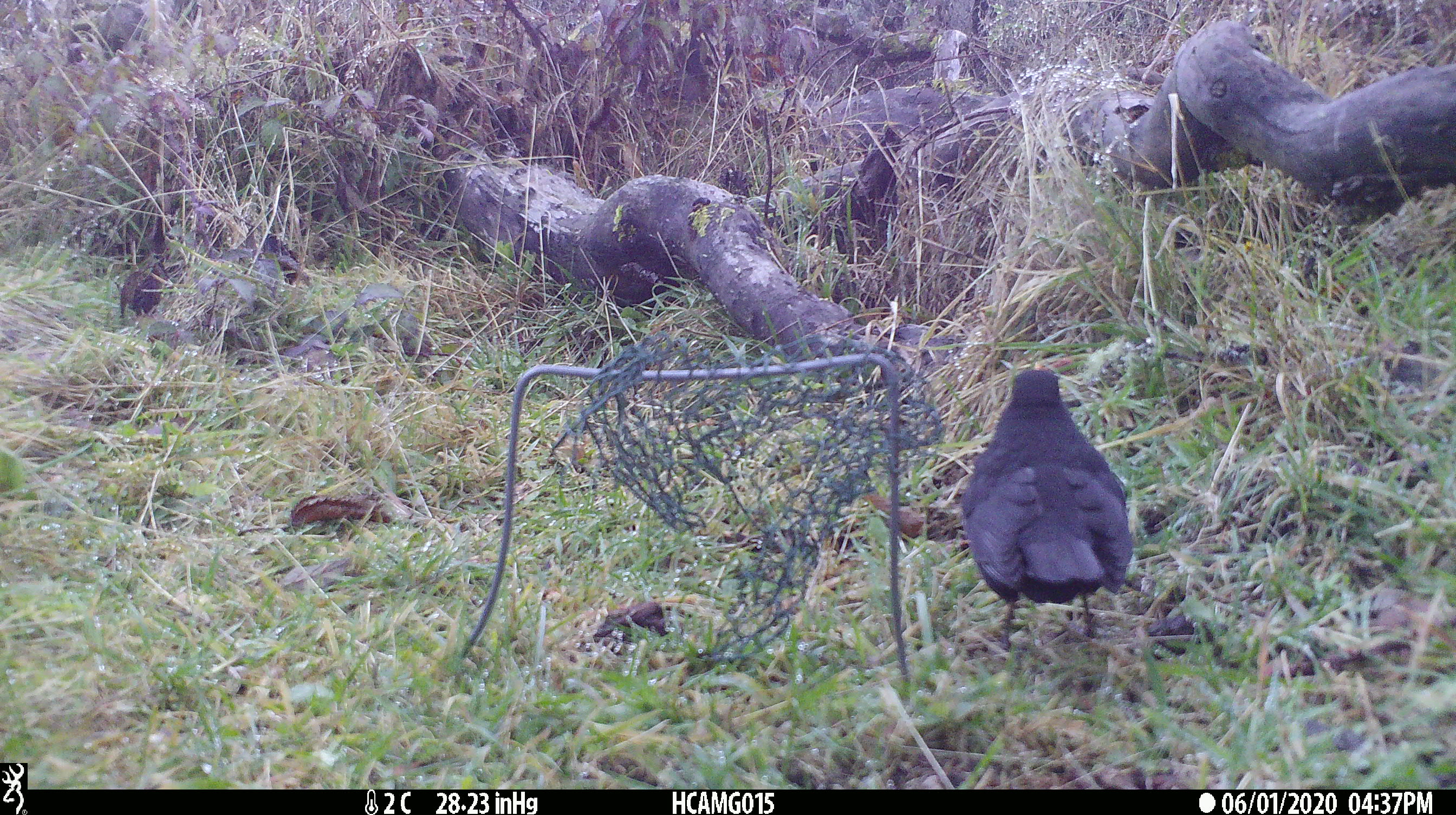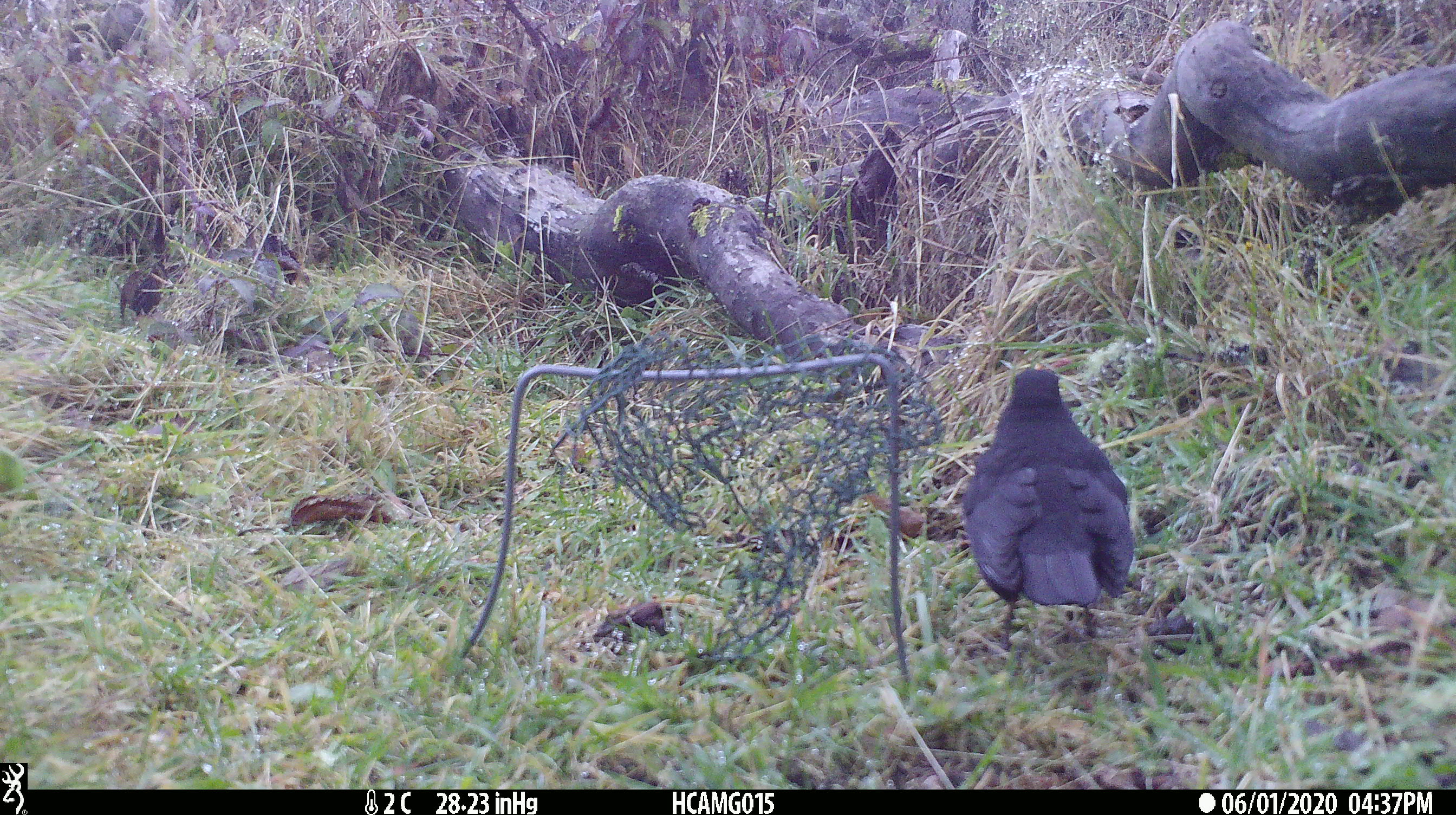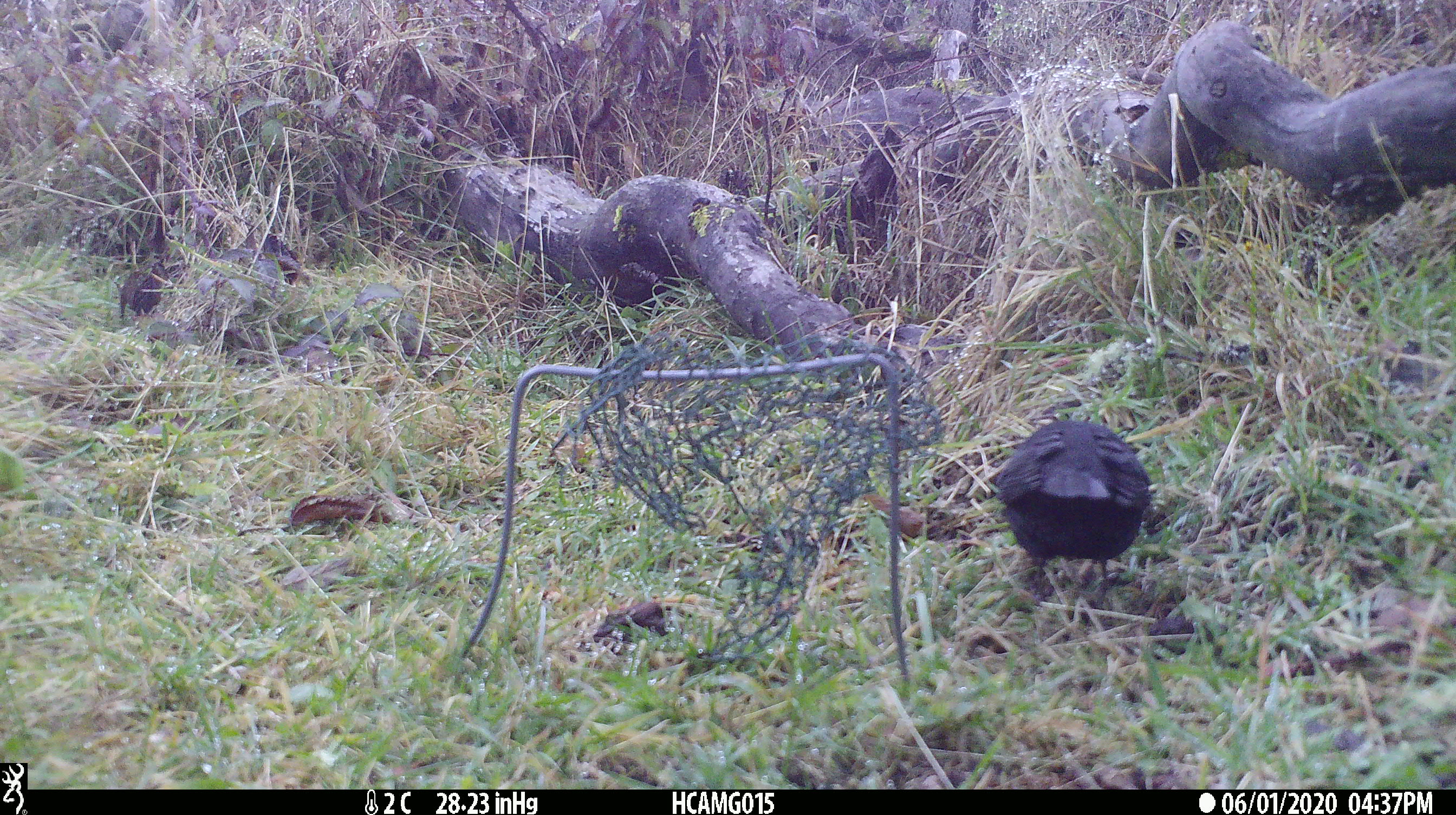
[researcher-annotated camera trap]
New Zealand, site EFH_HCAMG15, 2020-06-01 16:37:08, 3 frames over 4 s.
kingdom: Animalia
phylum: Chordata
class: Aves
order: Passeriformes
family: Turdidae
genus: Turdus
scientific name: Turdus merula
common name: eurasian blackbird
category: blackbird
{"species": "blackbird (eurasian blackbird) (Turdus merula)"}